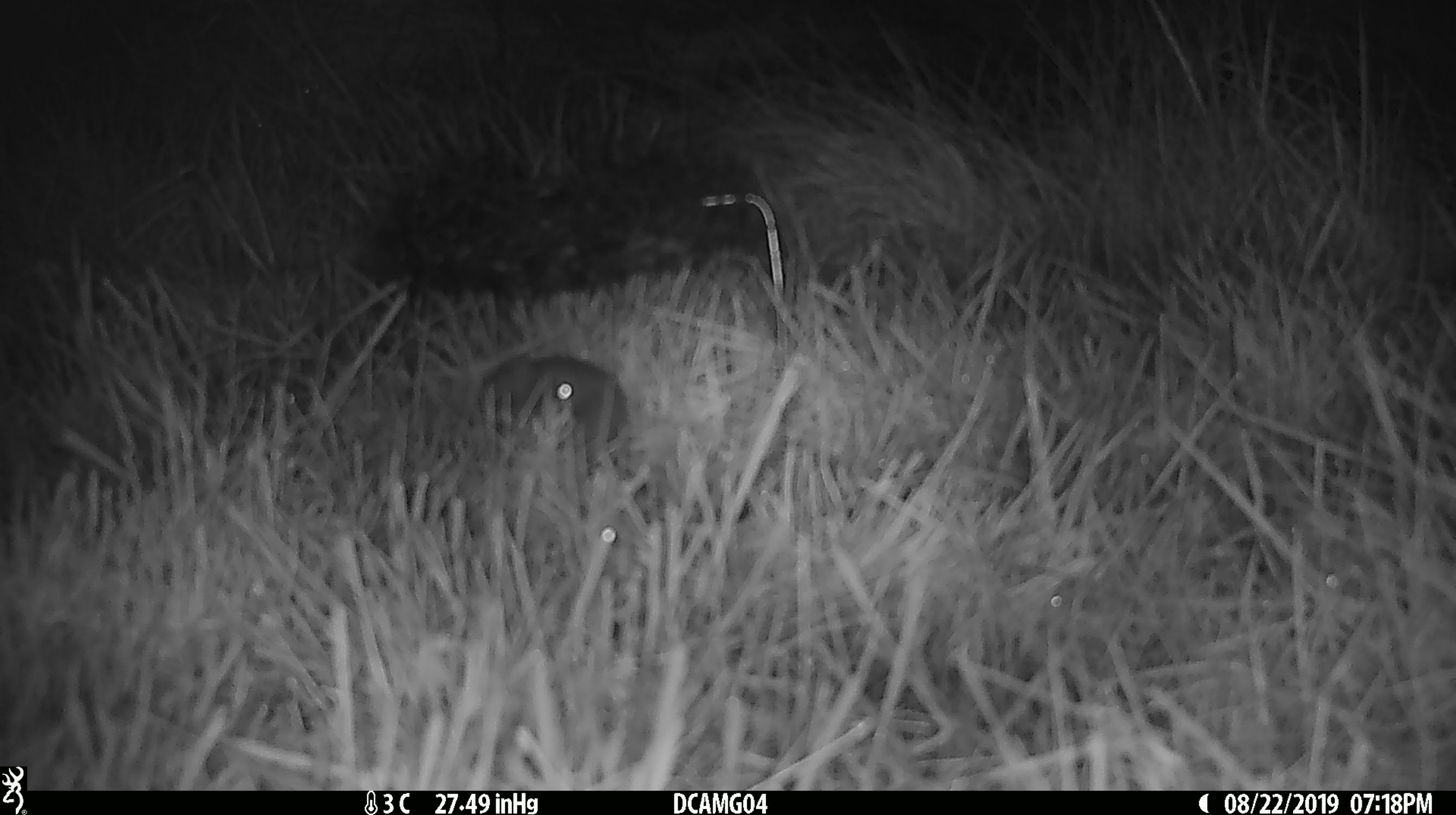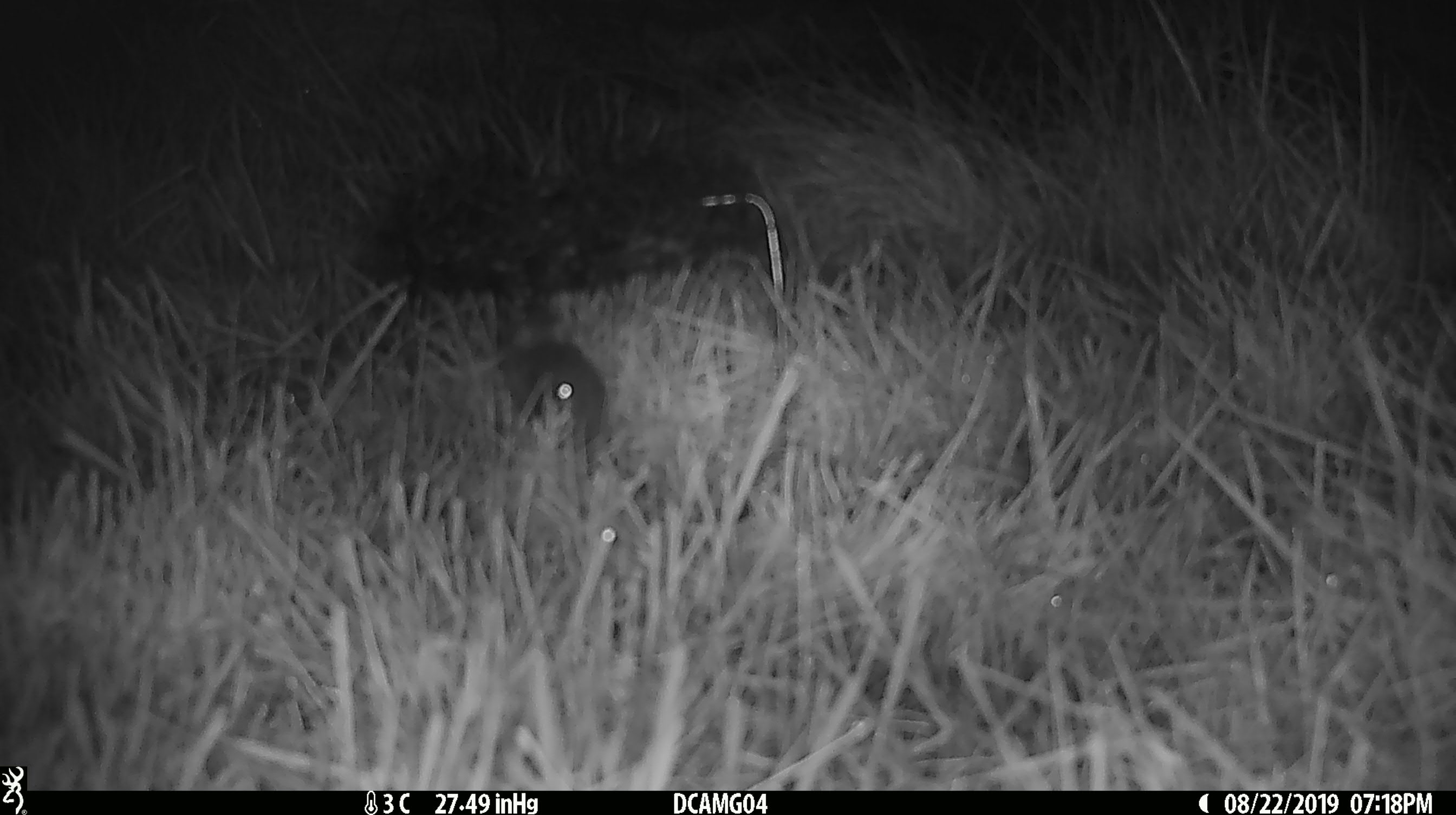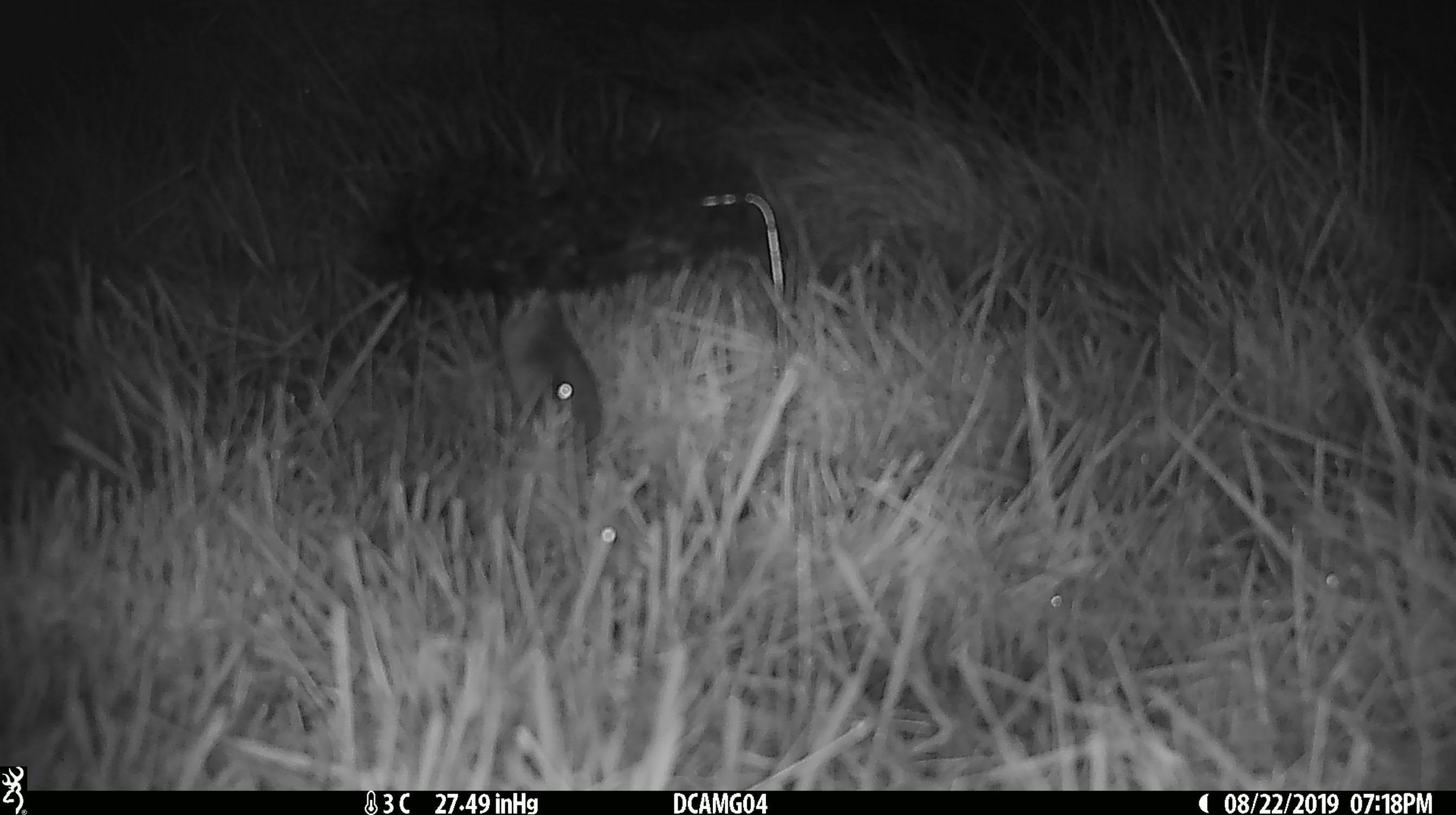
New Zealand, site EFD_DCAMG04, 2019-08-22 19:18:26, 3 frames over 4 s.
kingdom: Animalia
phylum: Chordata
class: Mammalia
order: Rodentia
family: Muridae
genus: Mus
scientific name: Mus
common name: mouse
Mouse (Mus).